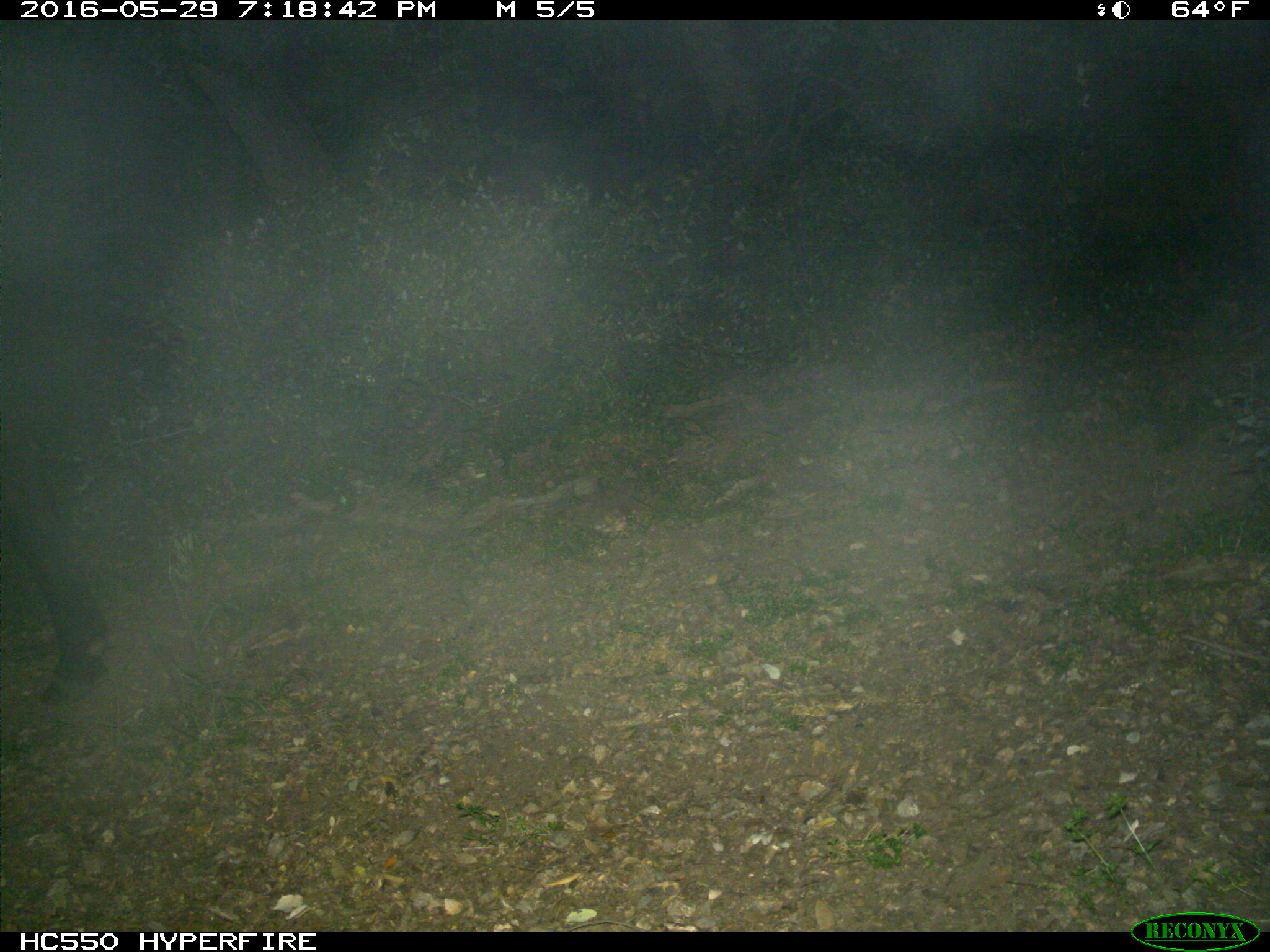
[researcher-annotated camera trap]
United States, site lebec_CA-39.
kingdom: Animalia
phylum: Chordata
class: Mammalia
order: Artiodactyla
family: Bovidae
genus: Bos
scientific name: Bos taurus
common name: domestic cow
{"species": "Bos taurus (domestic cow)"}